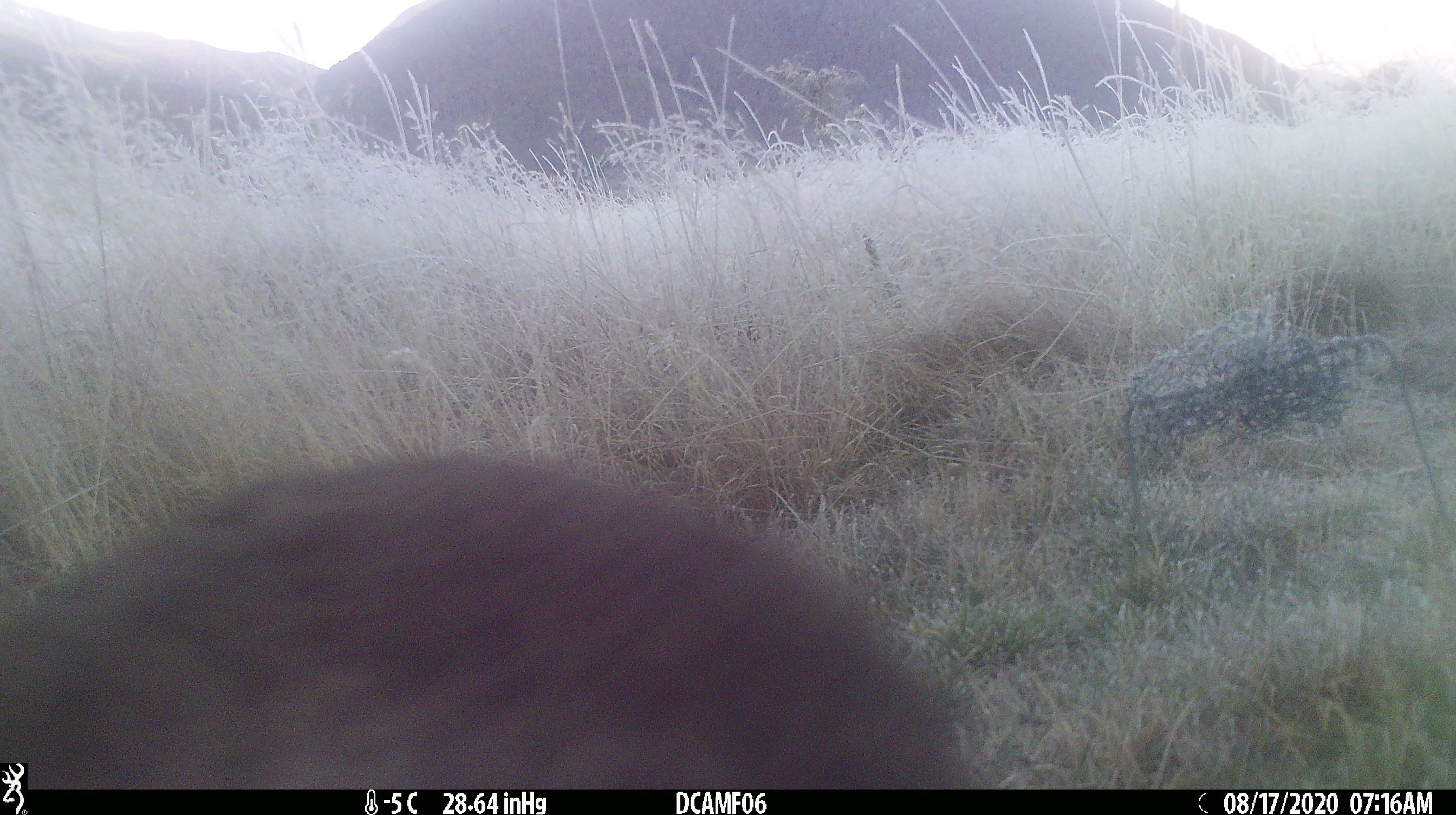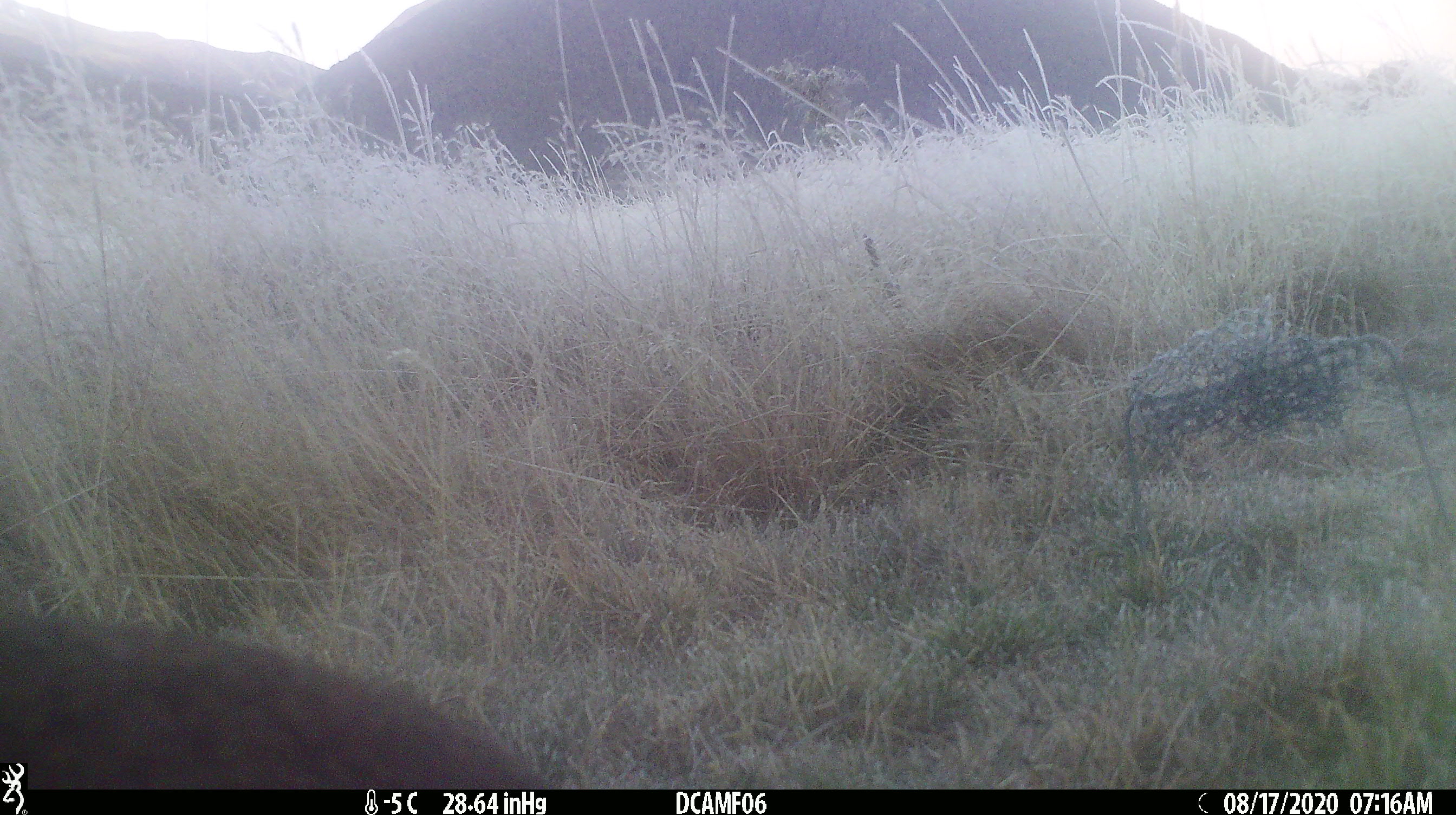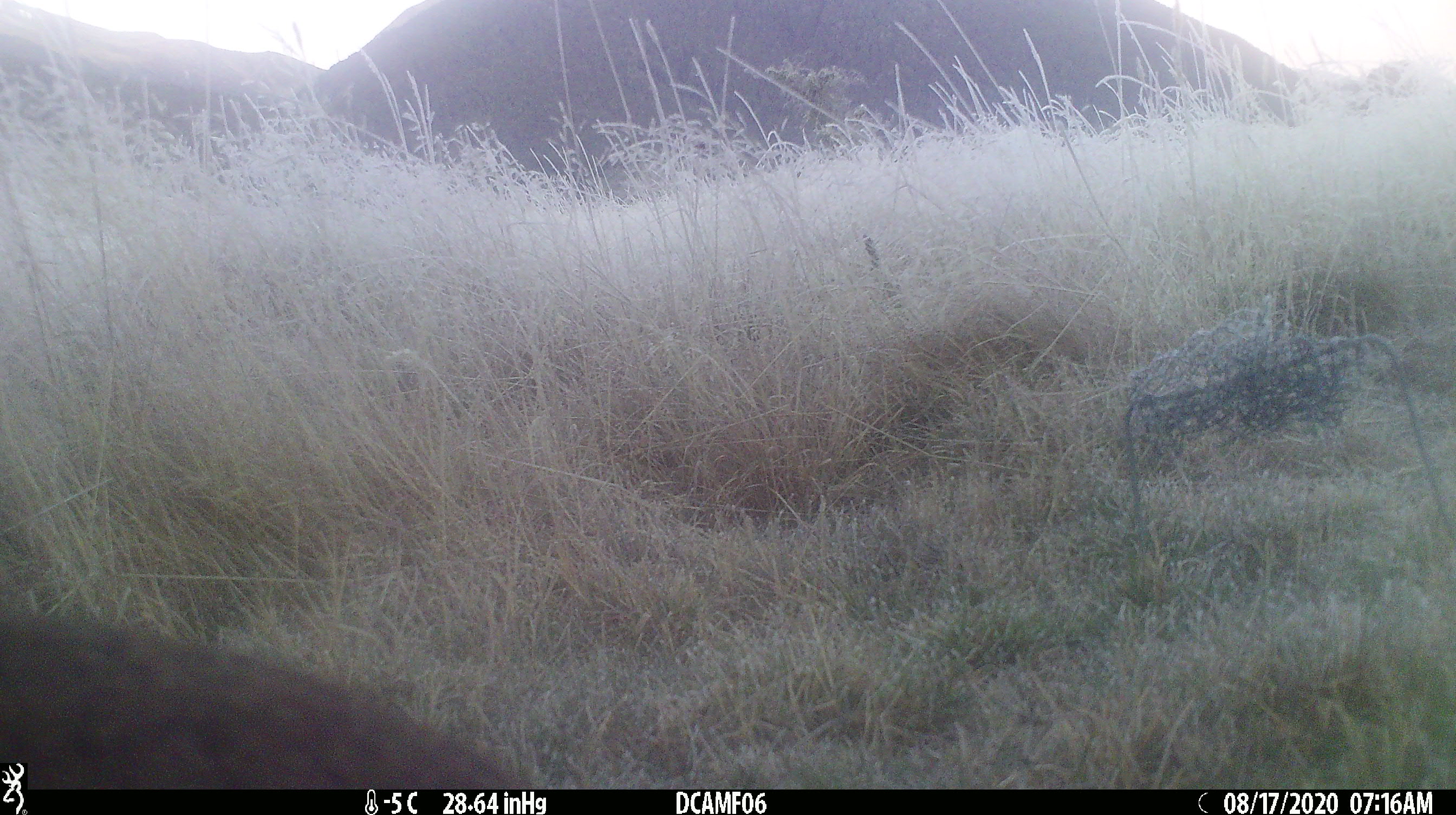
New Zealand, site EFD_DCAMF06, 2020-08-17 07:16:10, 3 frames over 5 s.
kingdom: Animalia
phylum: Chordata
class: Mammalia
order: Lagomorpha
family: Leporidae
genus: Oryctolagus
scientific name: Oryctolagus cuniculus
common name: european rabbit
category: rabbit